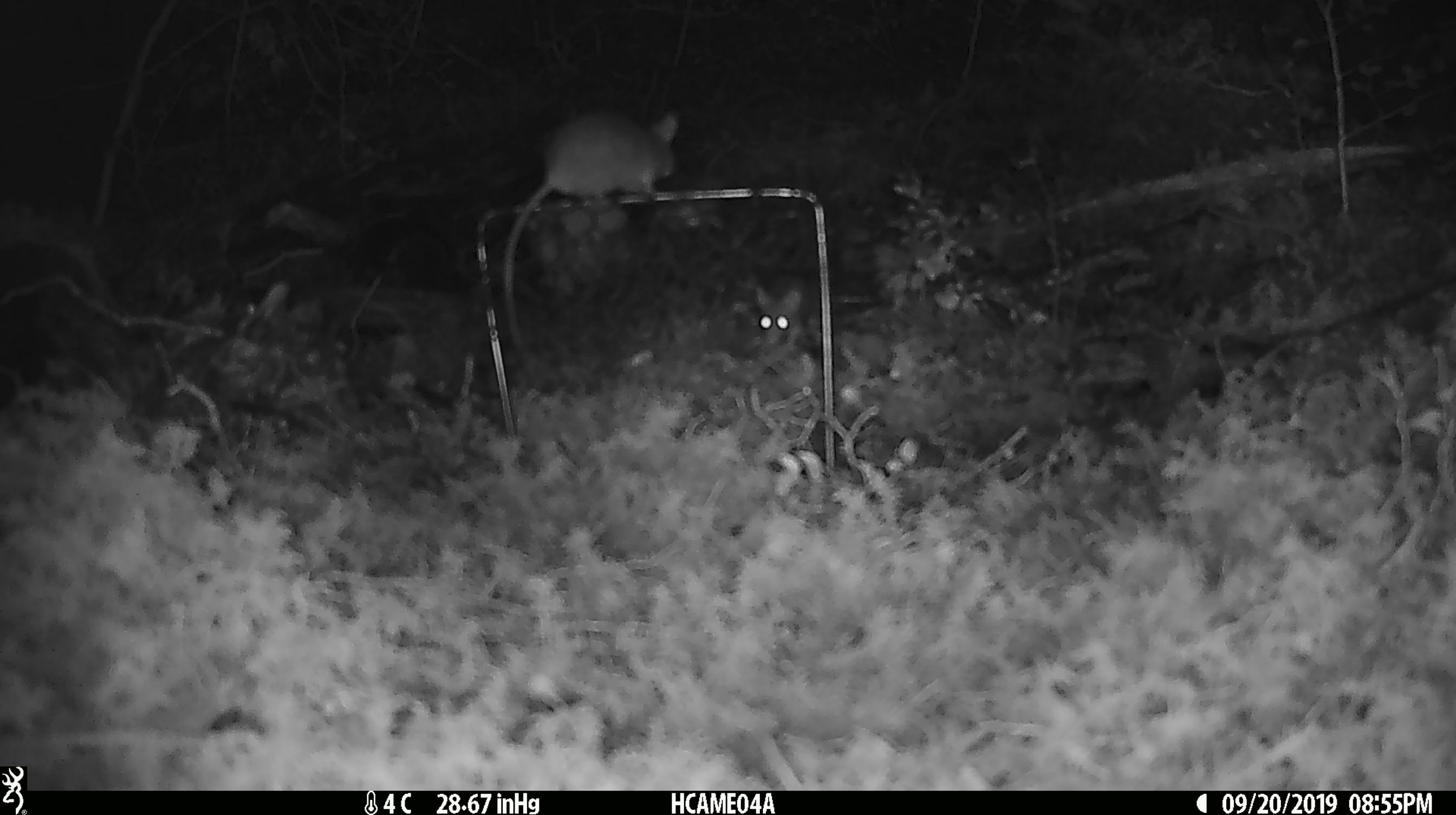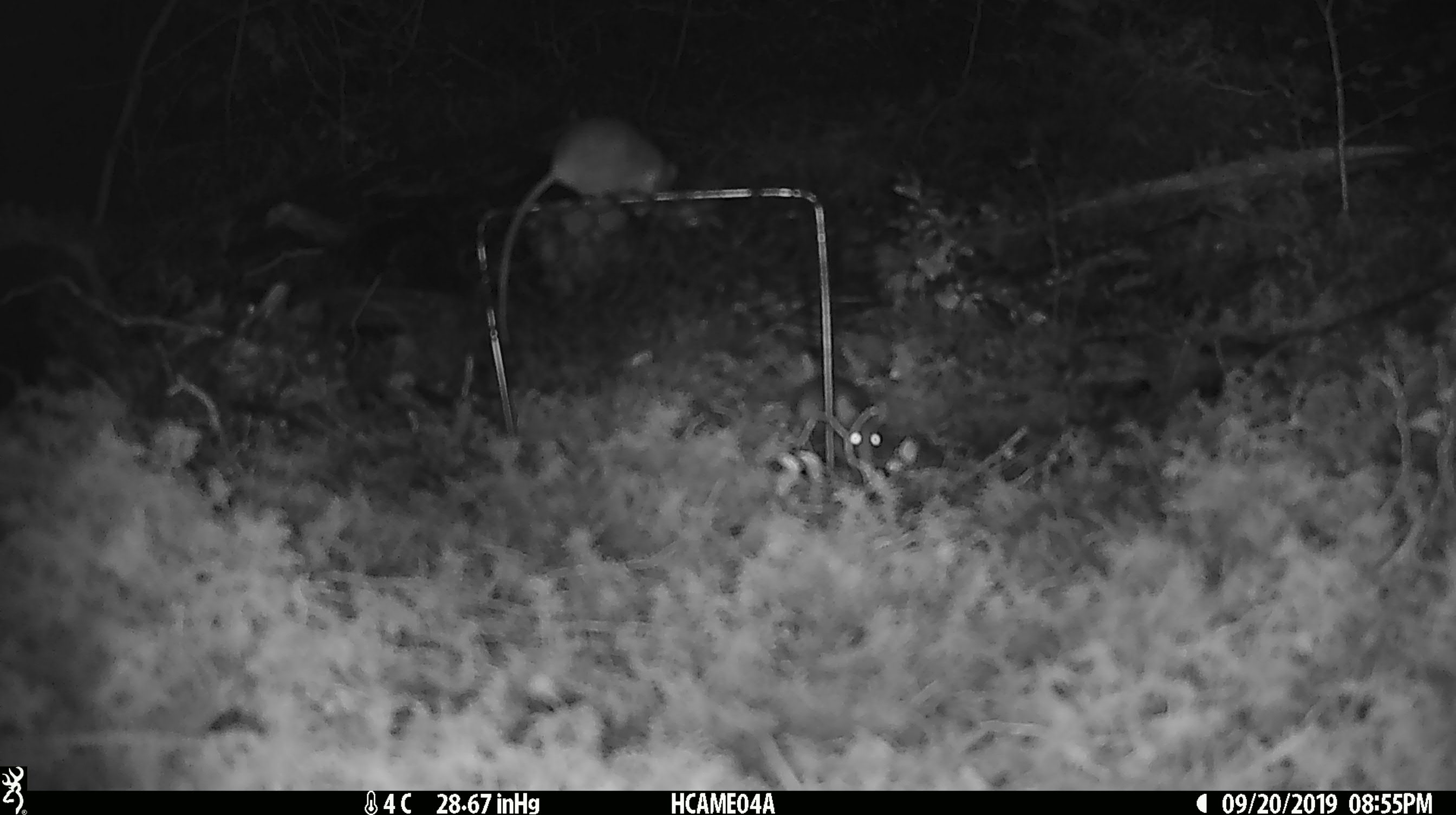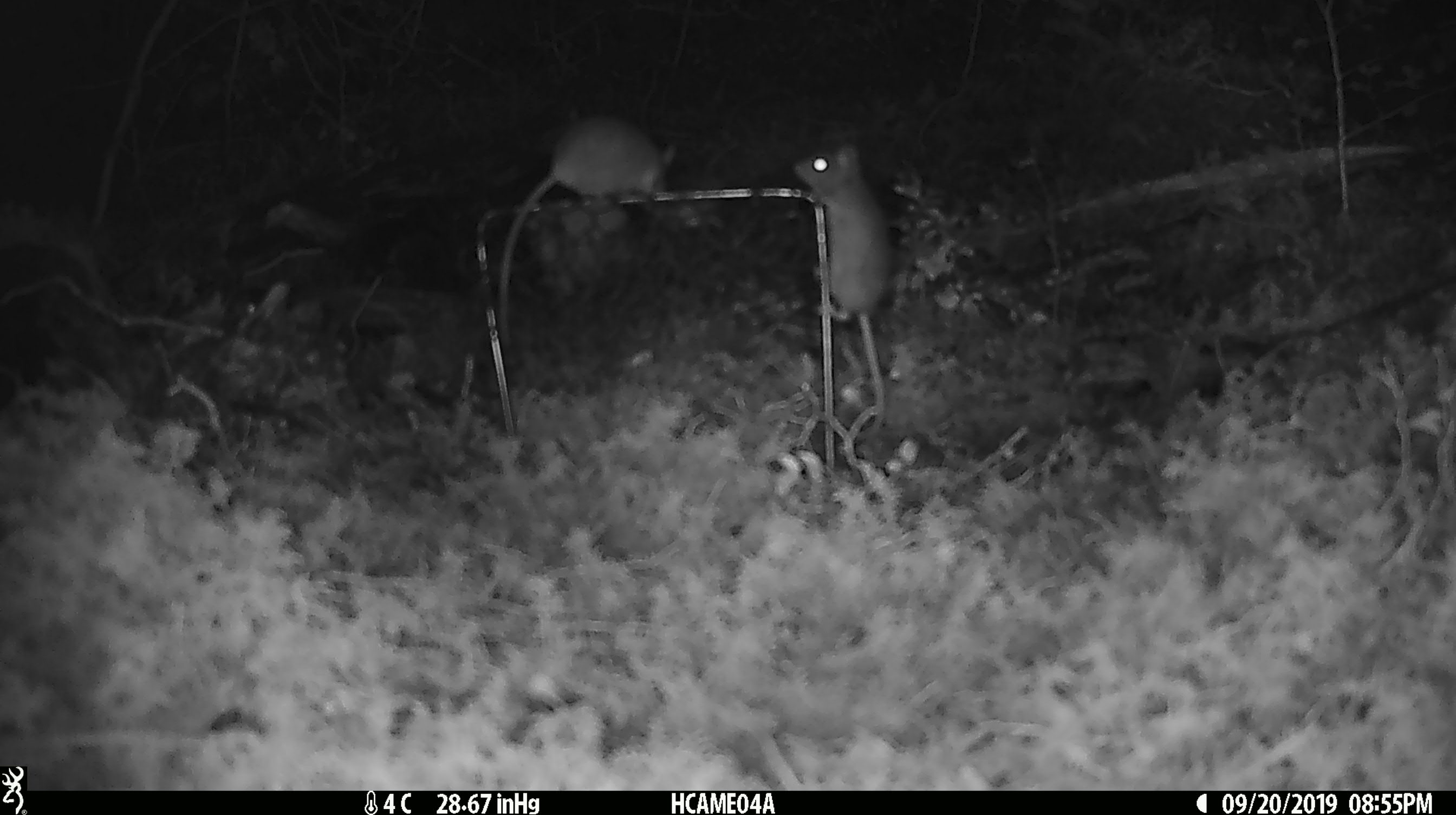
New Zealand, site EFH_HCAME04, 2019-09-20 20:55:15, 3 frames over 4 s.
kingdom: Animalia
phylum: Chordata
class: Mammalia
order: Rodentia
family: Muridae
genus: Mus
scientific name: Mus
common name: mouse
Mouse (Mus).